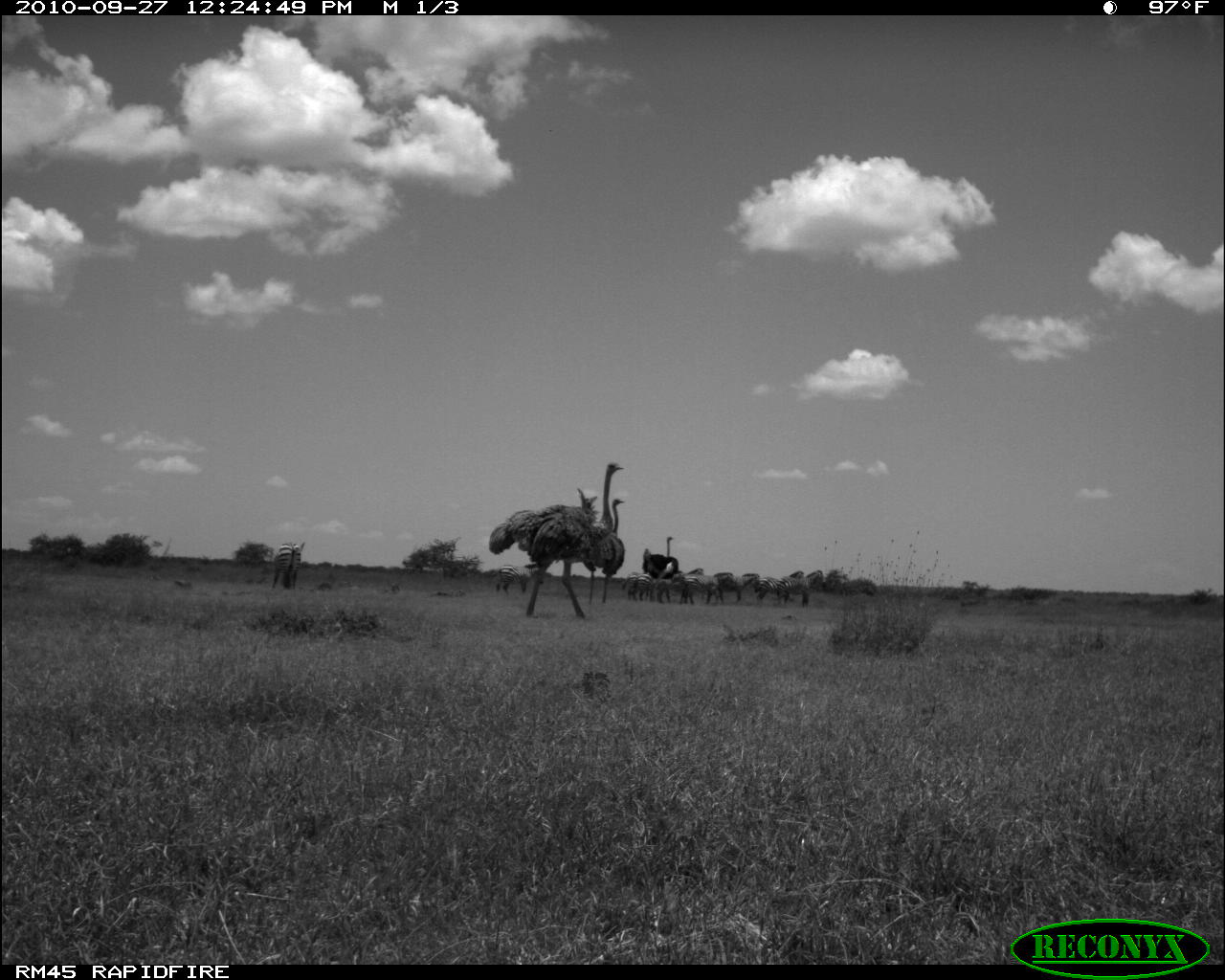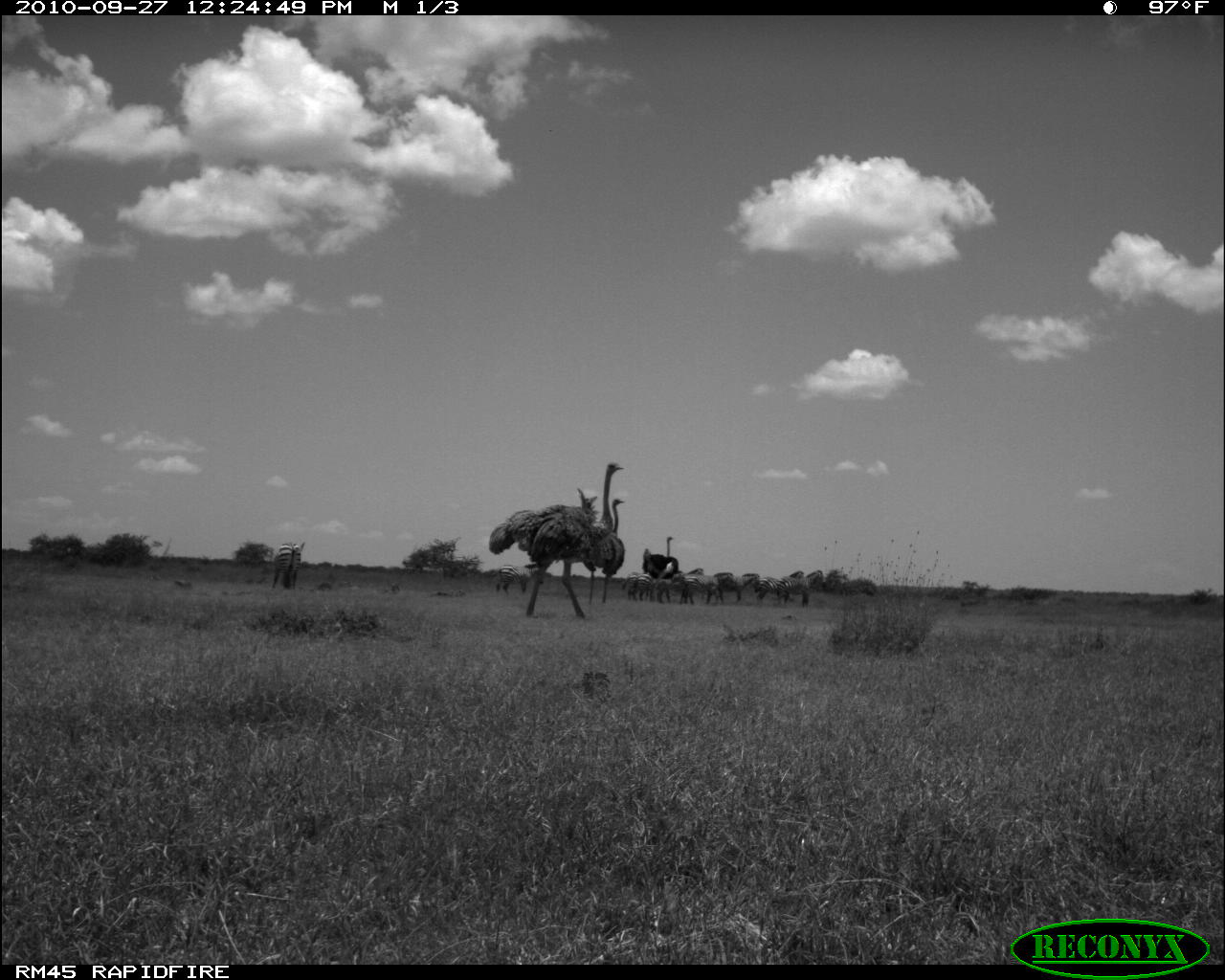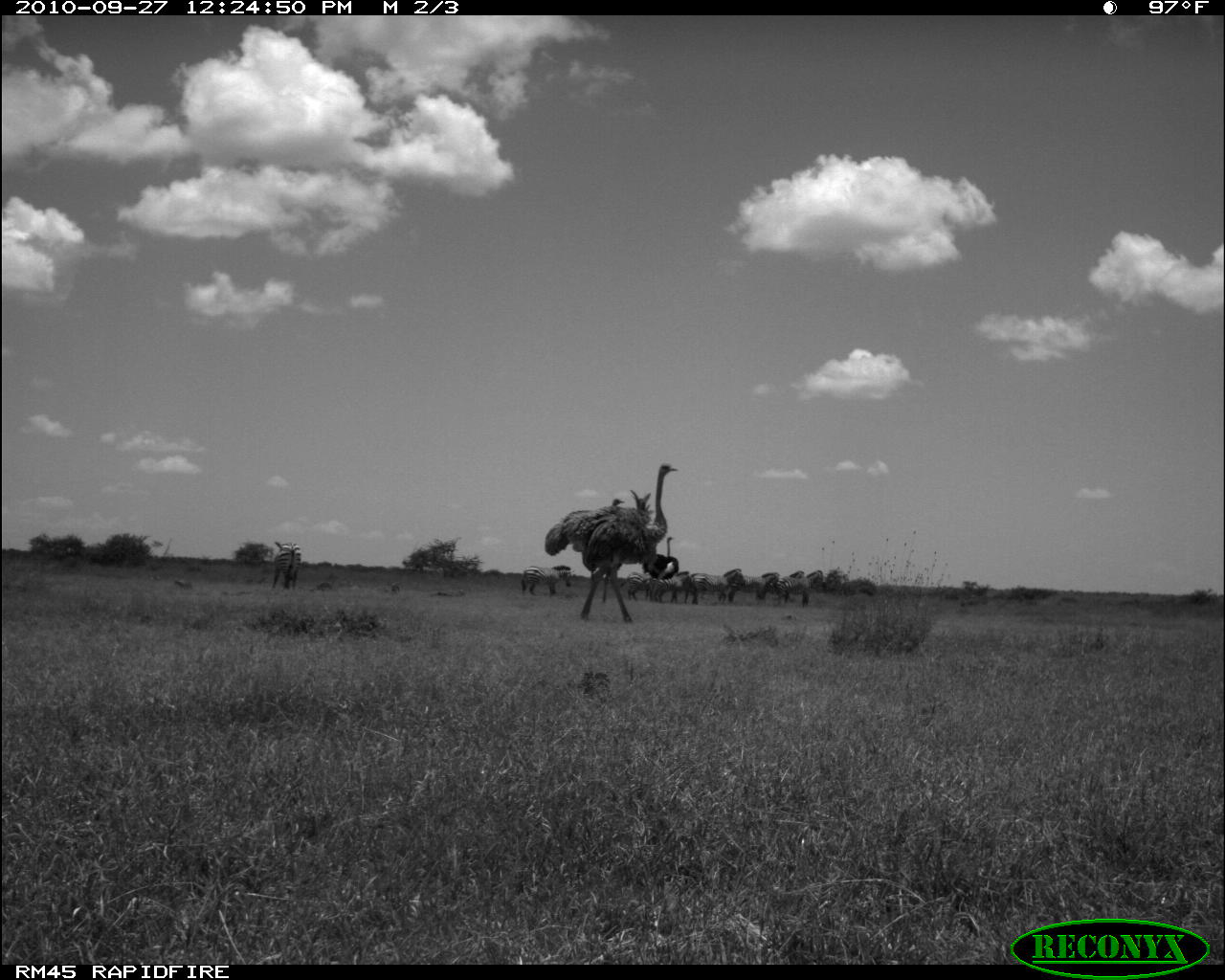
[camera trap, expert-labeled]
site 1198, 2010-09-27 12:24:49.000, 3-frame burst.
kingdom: Animalia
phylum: Chordata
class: Mammalia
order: Perissodactyla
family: Equidae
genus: Equus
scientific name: Equus quagga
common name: plains zebra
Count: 12.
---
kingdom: Animalia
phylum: Chordata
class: Aves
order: Struthioniformes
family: Struthionidae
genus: Struthio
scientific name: Struthio camelus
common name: common ostrich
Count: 3.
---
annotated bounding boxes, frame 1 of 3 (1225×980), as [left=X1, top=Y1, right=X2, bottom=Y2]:
equus quagga: [left=487, top=460, right=625, bottom=620]; [left=587, top=497, right=627, bottom=602]; [left=680, top=570, right=734, bottom=605]; [left=777, top=569, right=823, bottom=610]; [left=657, top=567, right=706, bottom=604]; [left=270, top=541, right=306, bottom=590]; [left=753, top=570, right=805, bottom=603]; [left=641, top=534, right=678, bottom=577]; [left=712, top=572, right=759, bottom=605]; [left=495, top=565, right=545, bottom=595]; [left=622, top=573, right=639, bottom=601]; [left=639, top=573, right=654, bottom=602]; [left=436, top=589, right=467, bottom=597]; [left=315, top=582, right=333, bottom=591]; [left=389, top=582, right=401, bottom=595]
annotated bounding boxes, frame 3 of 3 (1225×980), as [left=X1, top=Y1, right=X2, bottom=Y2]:
equus quagga: [left=543, top=462, right=677, bottom=623]; [left=689, top=567, right=746, bottom=605]; [left=772, top=570, right=823, bottom=609]; [left=521, top=564, right=572, bottom=597]; [left=647, top=570, right=691, bottom=605]; [left=641, top=536, right=678, bottom=577]; [left=272, top=541, right=302, bottom=591]; [left=741, top=571, right=780, bottom=602]; [left=771, top=569, right=804, bottom=602]; [left=618, top=571, right=647, bottom=601]